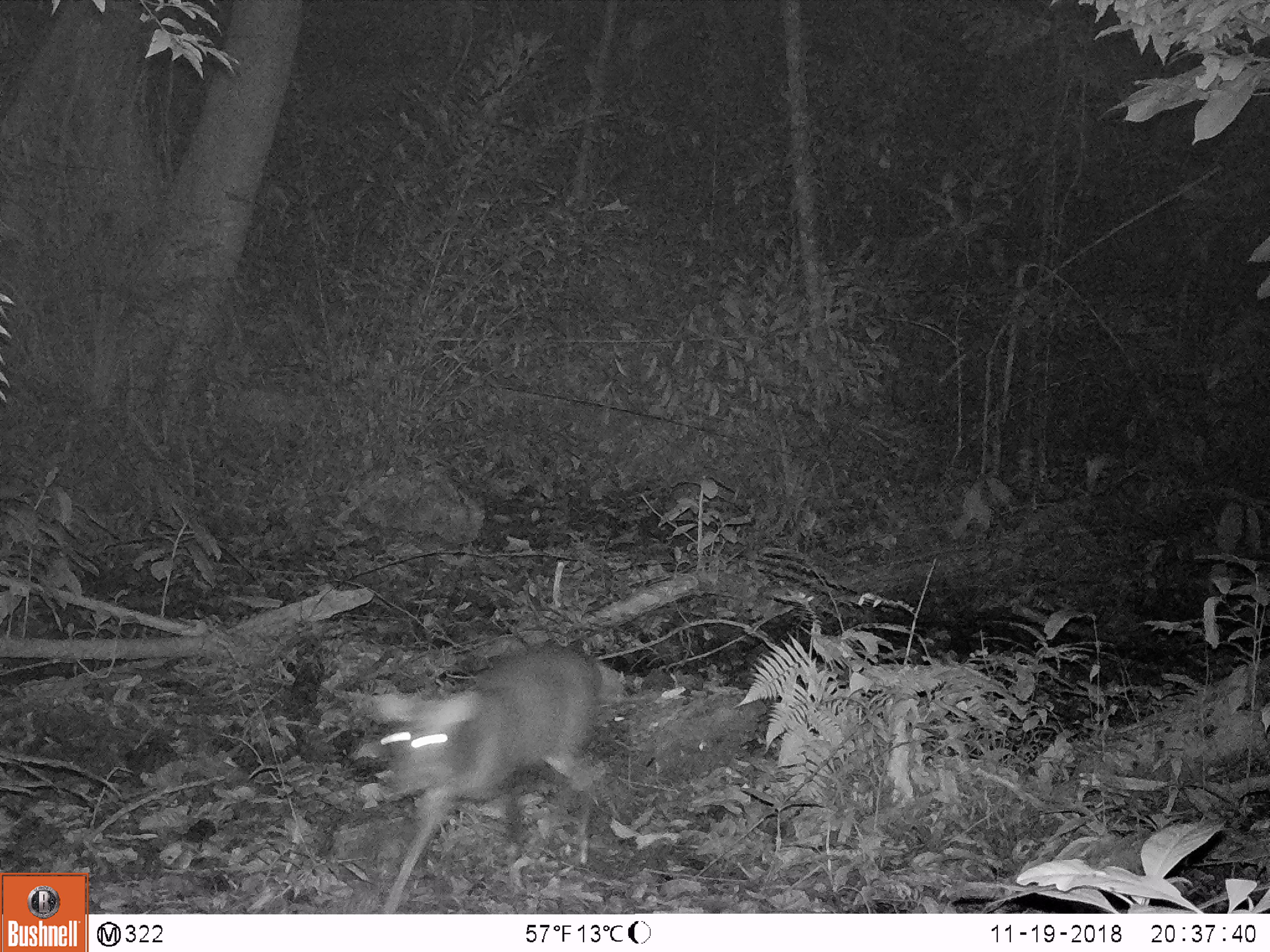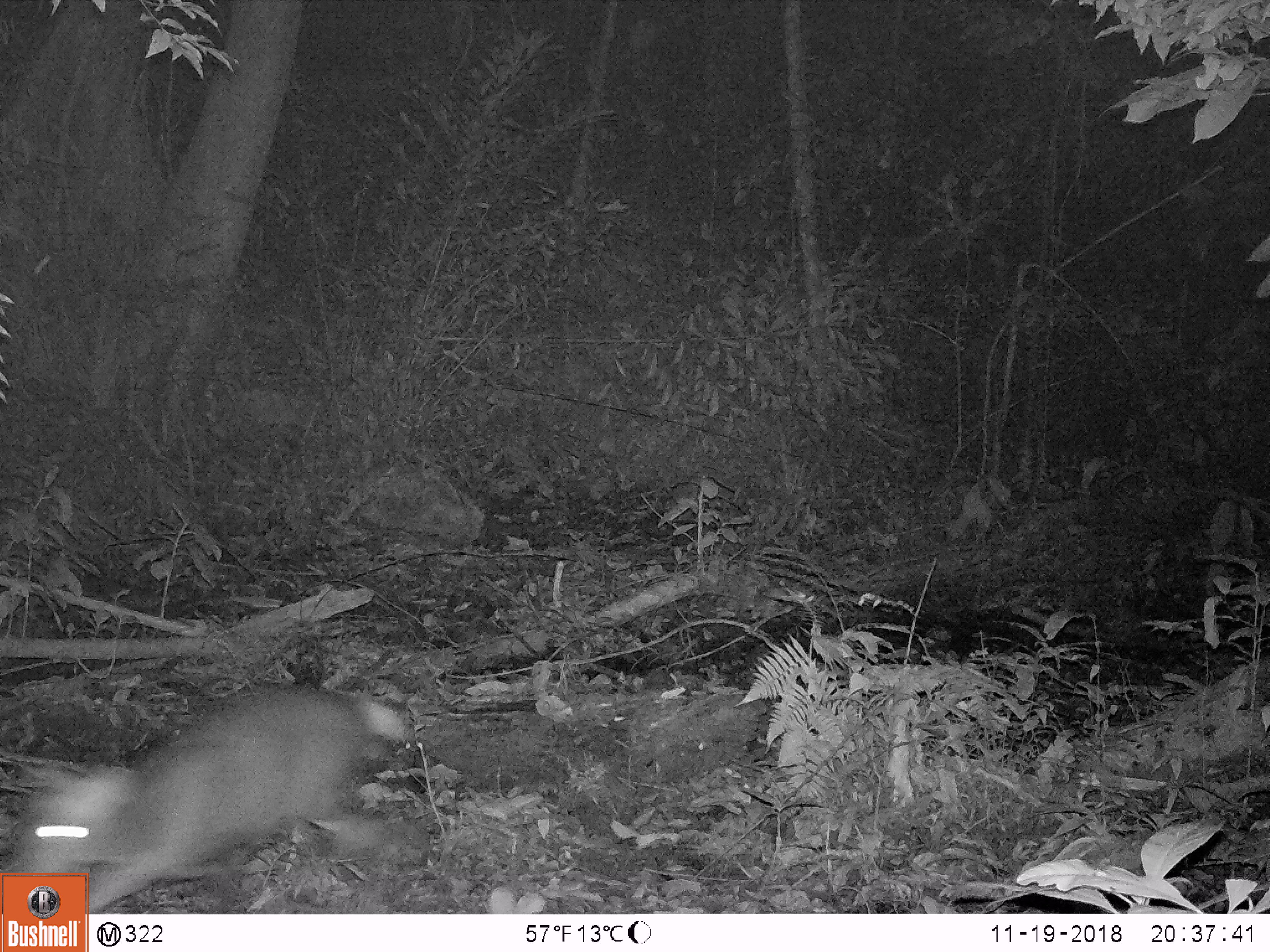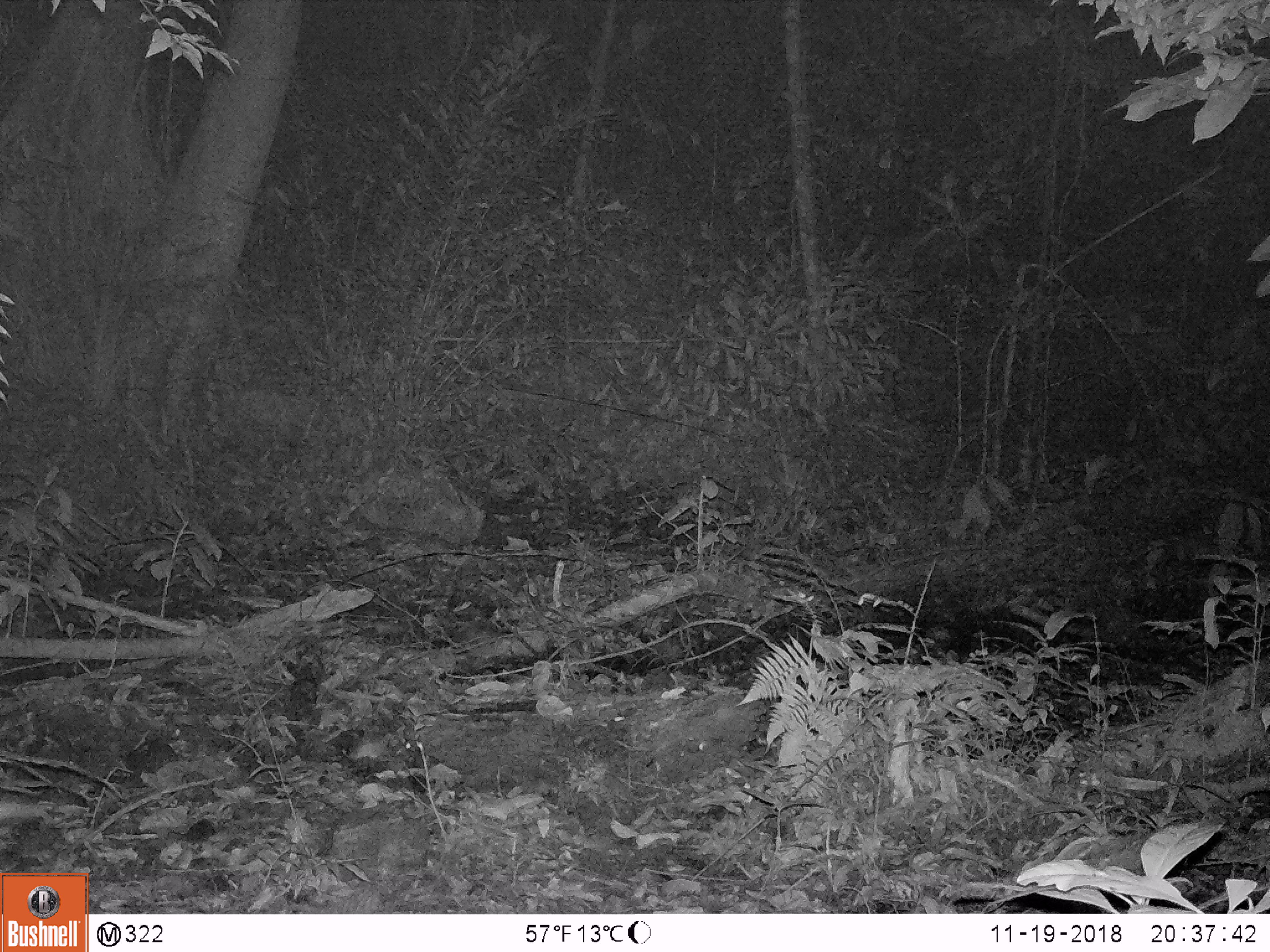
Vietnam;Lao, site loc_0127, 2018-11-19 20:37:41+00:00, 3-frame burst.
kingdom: Animalia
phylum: Chordata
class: Mammalia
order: Artiodactyla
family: Cervidae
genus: Muntiacus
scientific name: Muntiacus rooseveltorum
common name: roosevelt's muntjac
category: roosevelts muntjac group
Roosevelts muntjac group (roosevelt's muntjac) (Muntiacus rooseveltorum). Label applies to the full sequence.